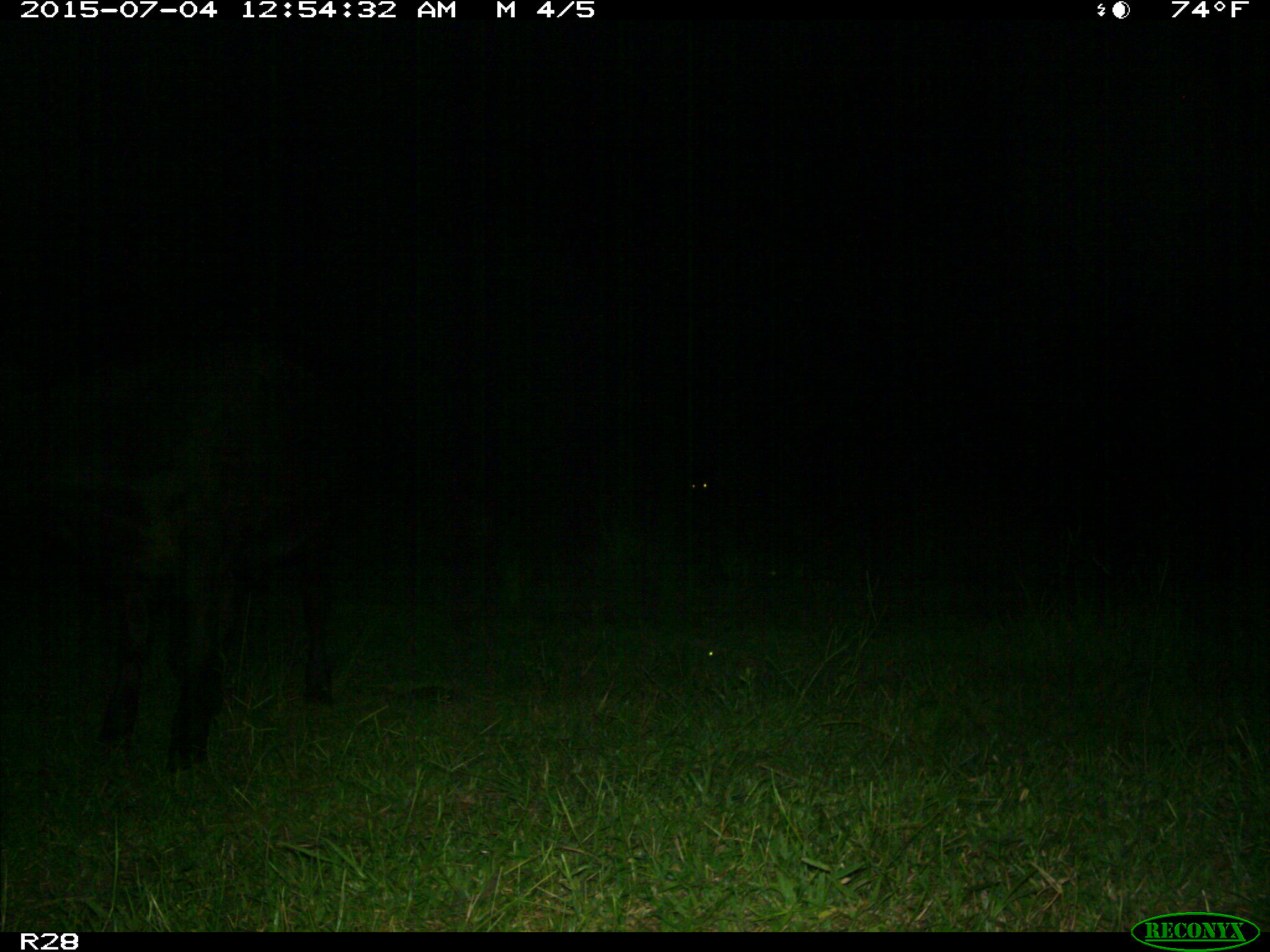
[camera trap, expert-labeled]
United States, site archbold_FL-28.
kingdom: Animalia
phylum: Chordata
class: Mammalia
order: Artiodactyla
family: Bovidae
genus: Bos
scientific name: Bos taurus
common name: domestic cow